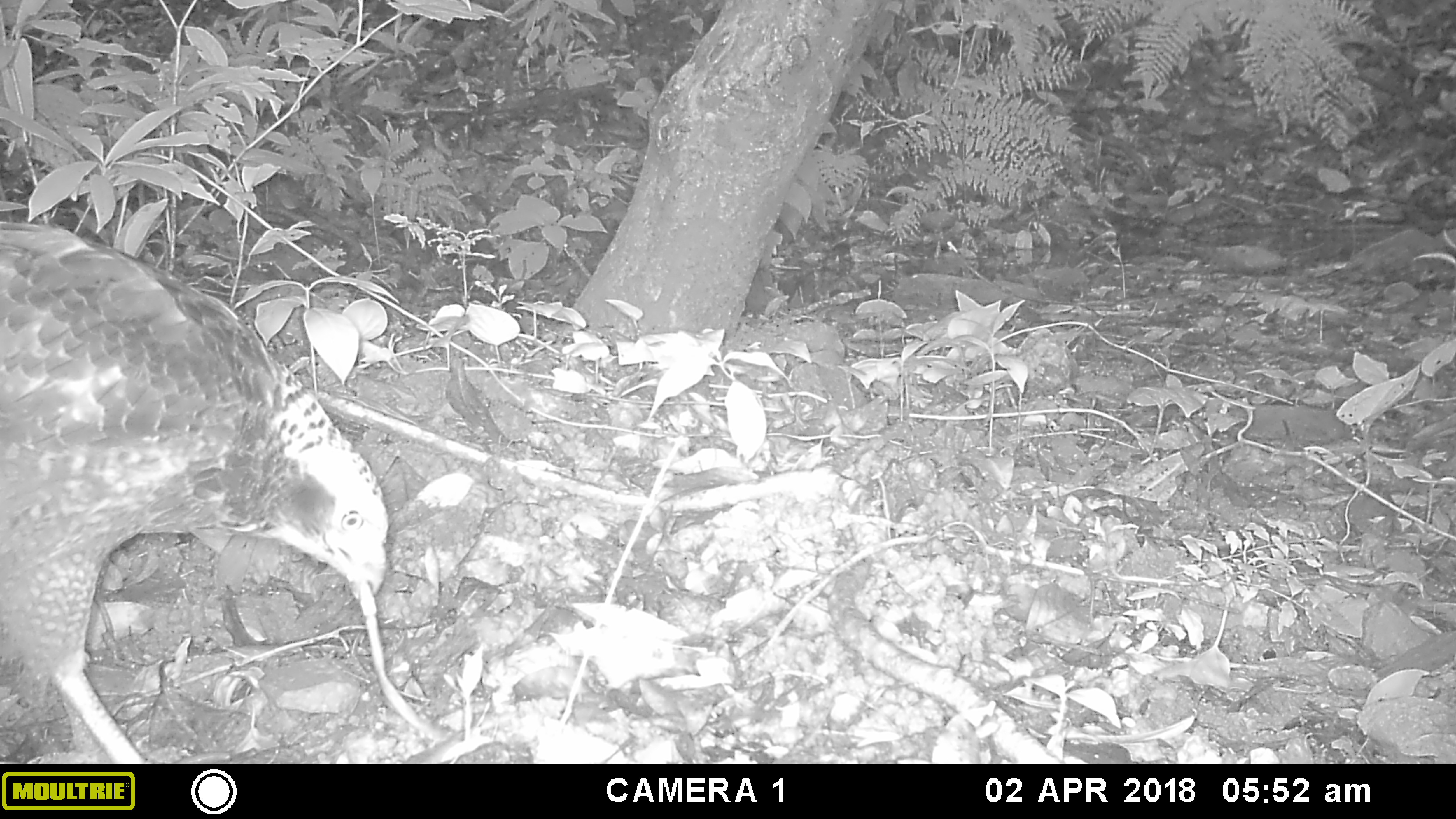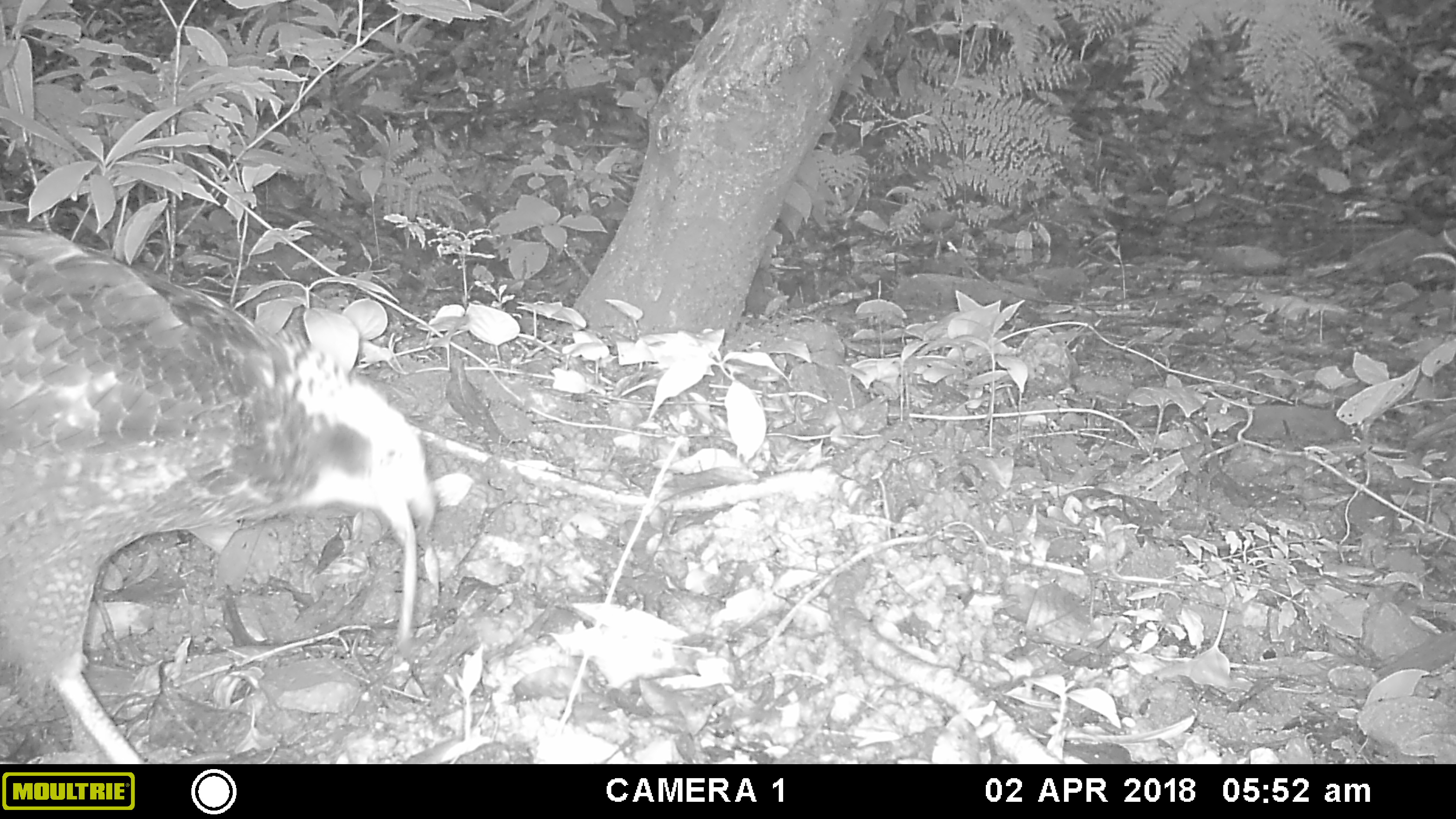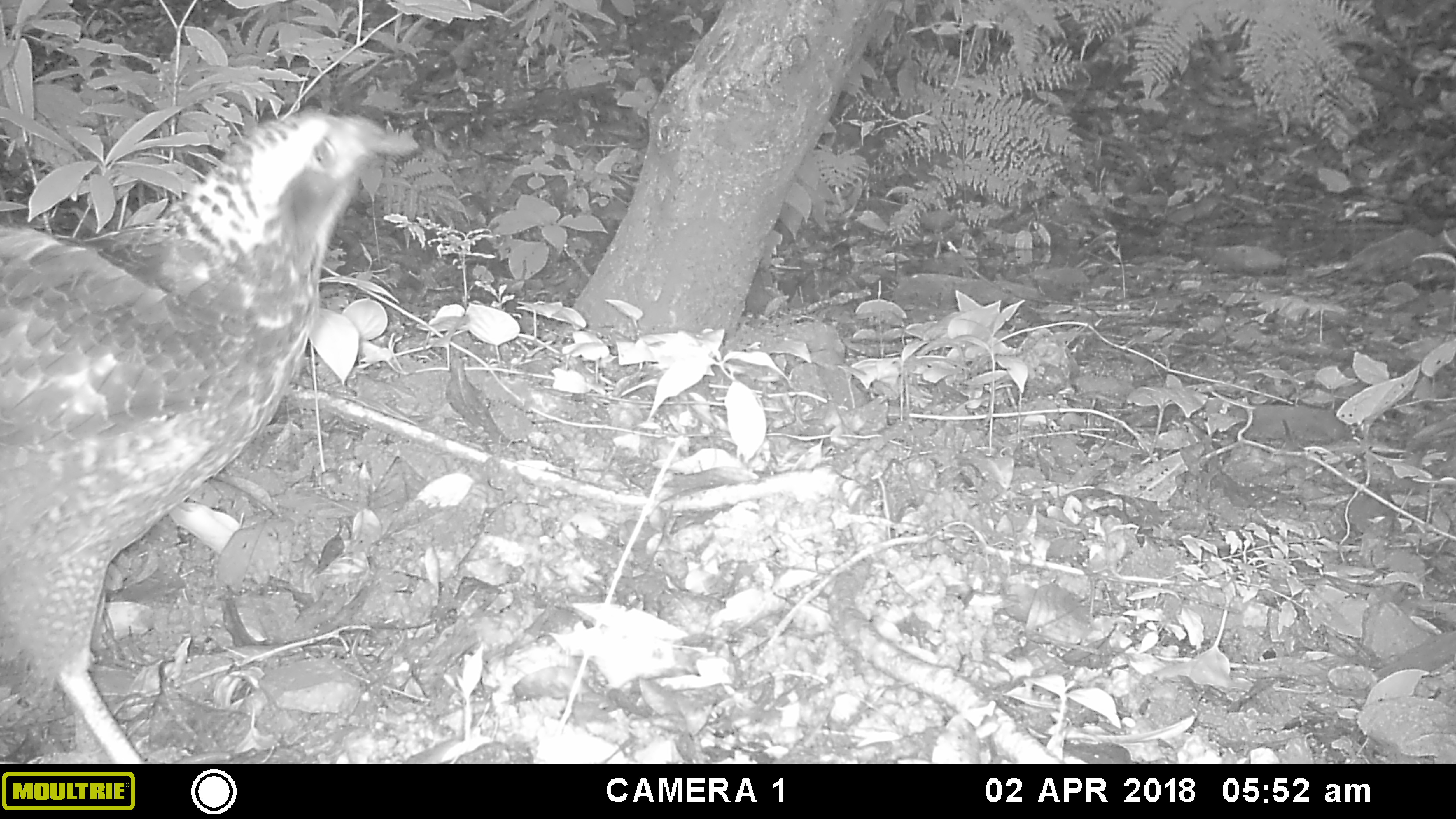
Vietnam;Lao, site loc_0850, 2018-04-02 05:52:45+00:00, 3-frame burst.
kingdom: Animalia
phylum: Chordata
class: Aves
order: Accipitriformes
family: Accipitridae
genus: Spilornis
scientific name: Spilornis cheela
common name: crested serpent eagle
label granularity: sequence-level